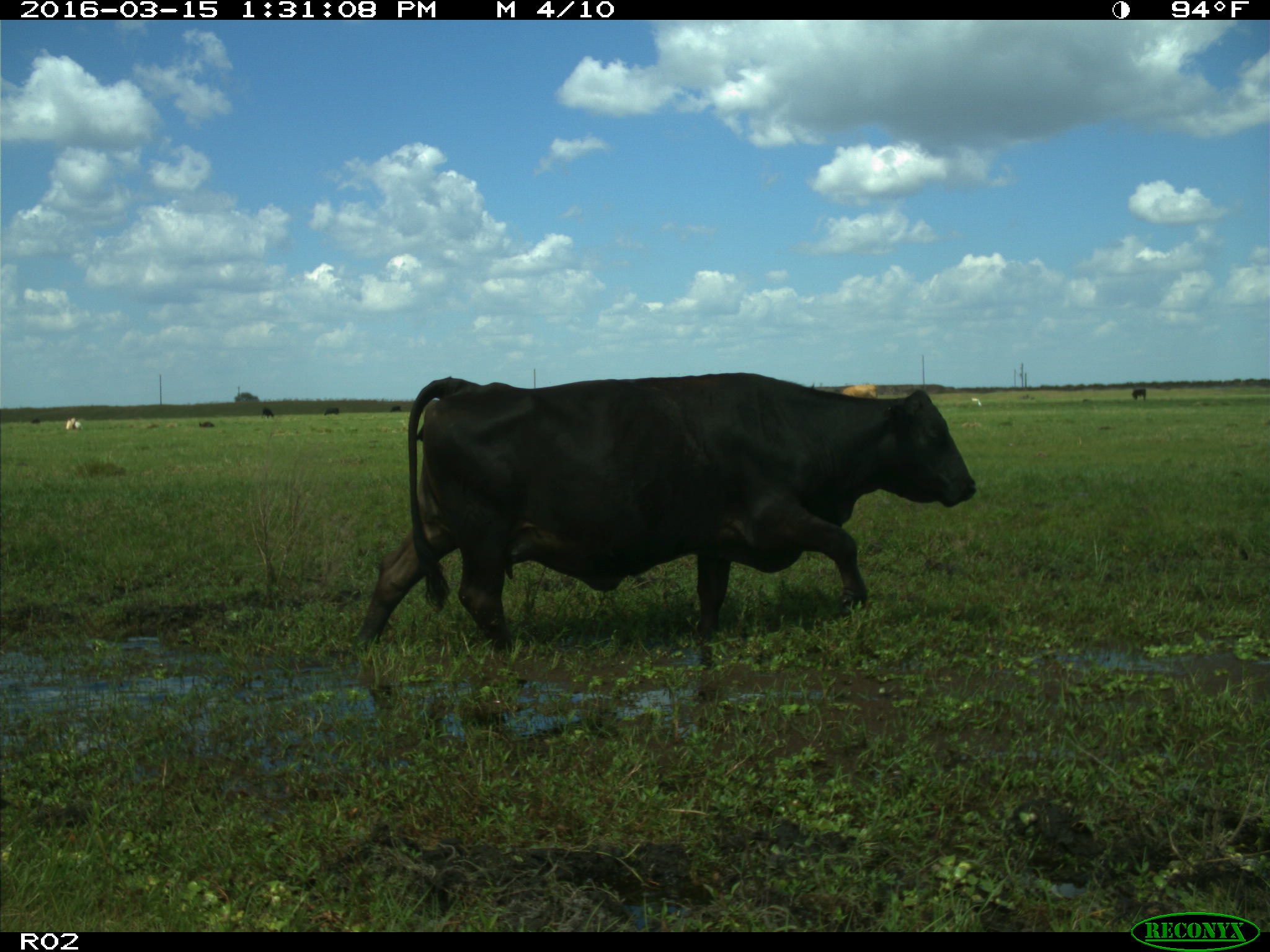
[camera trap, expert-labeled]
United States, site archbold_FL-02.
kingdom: Animalia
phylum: Chordata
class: Mammalia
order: Artiodactyla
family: Bovidae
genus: Bos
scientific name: Bos taurus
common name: domestic cow